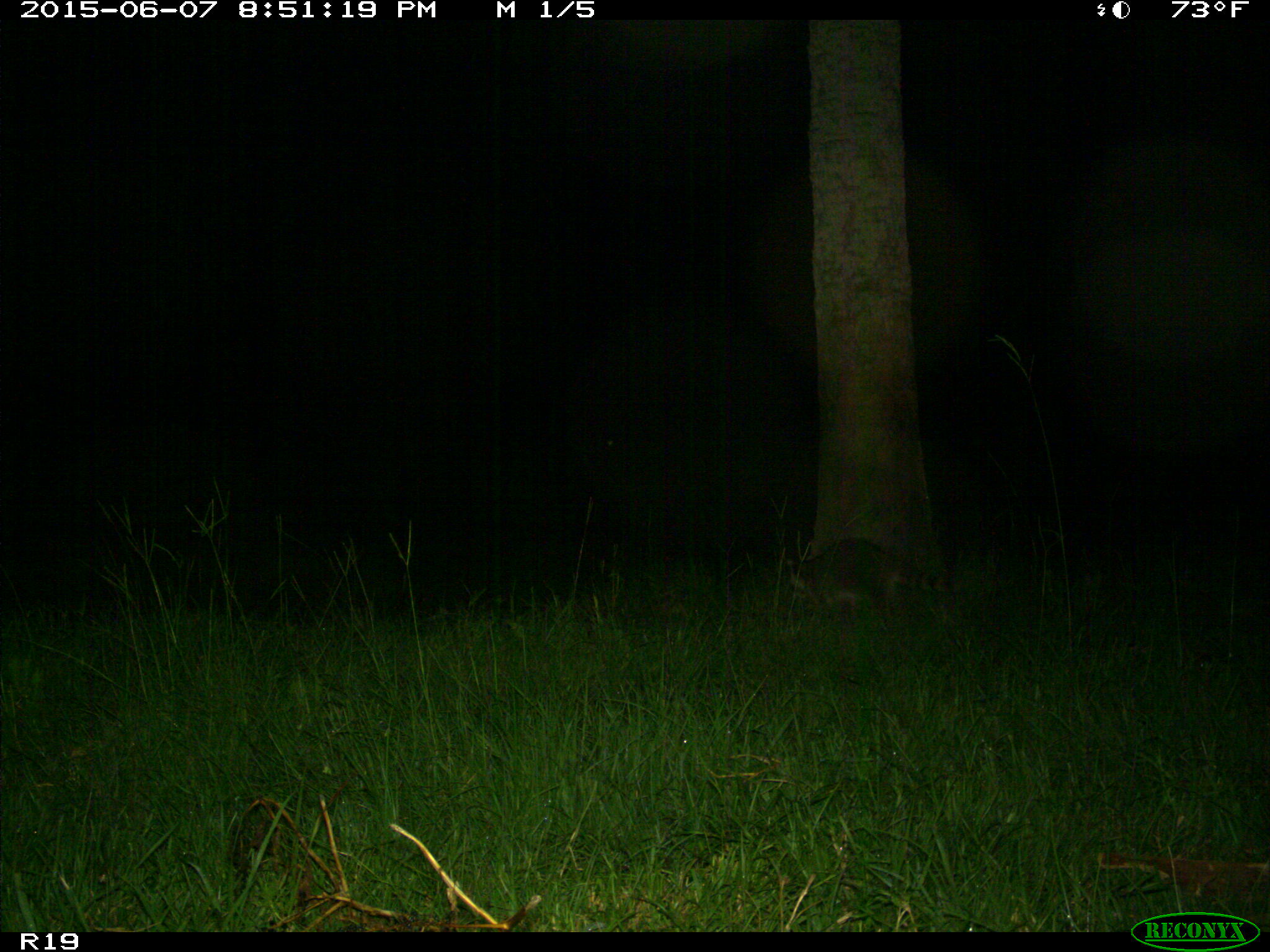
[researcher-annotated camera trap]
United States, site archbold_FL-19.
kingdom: Animalia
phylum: Chordata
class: Mammalia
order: Carnivora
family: Procyonidae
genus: Procyon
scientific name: Procyon lotor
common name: common raccoon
Procyon lotor (common raccoon).